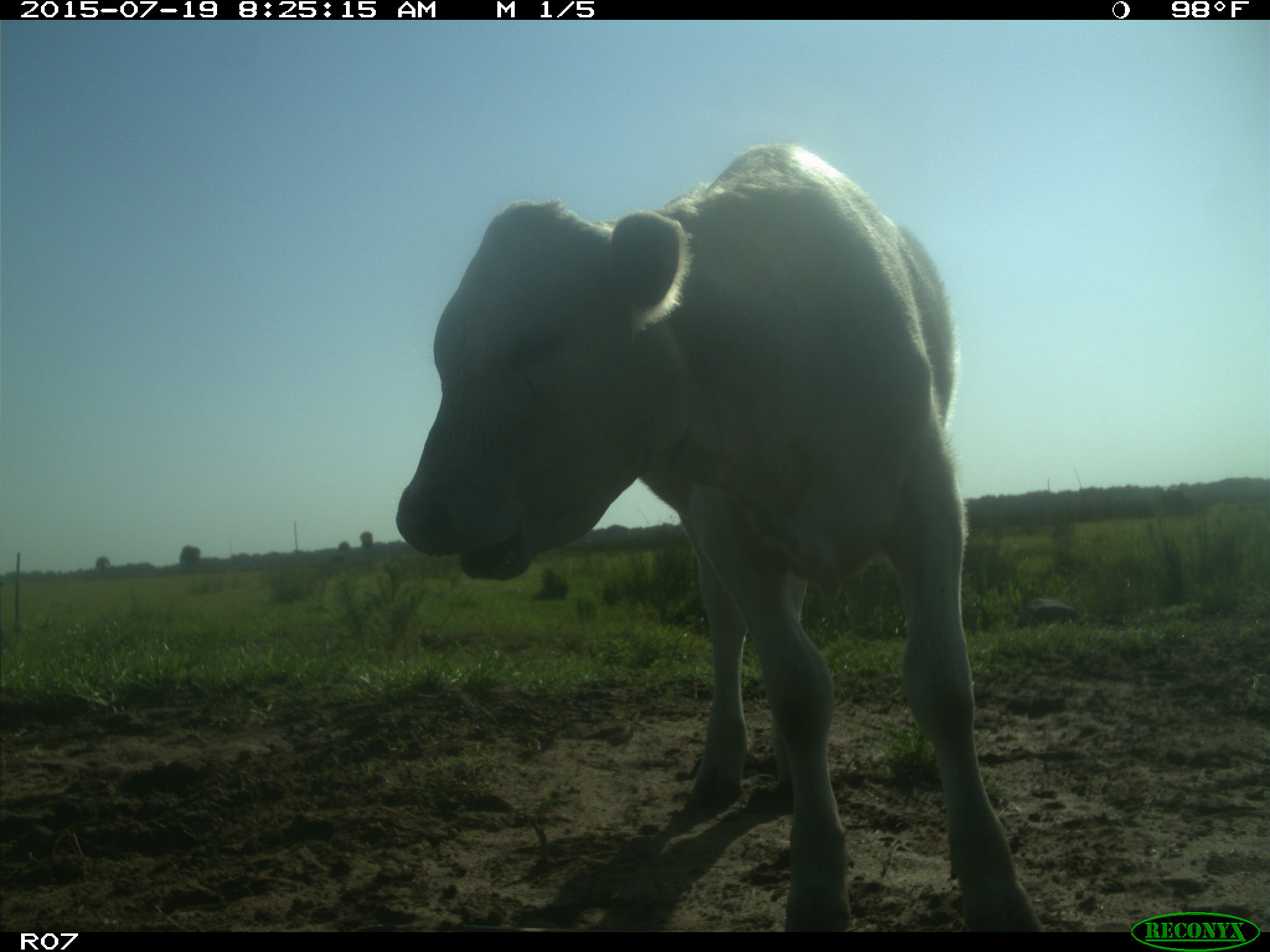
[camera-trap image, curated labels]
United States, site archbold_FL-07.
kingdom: Animalia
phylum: Chordata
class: Mammalia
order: Artiodactyla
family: Bovidae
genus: Bos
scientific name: Bos taurus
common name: domestic cow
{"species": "Bos taurus (domestic cow)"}